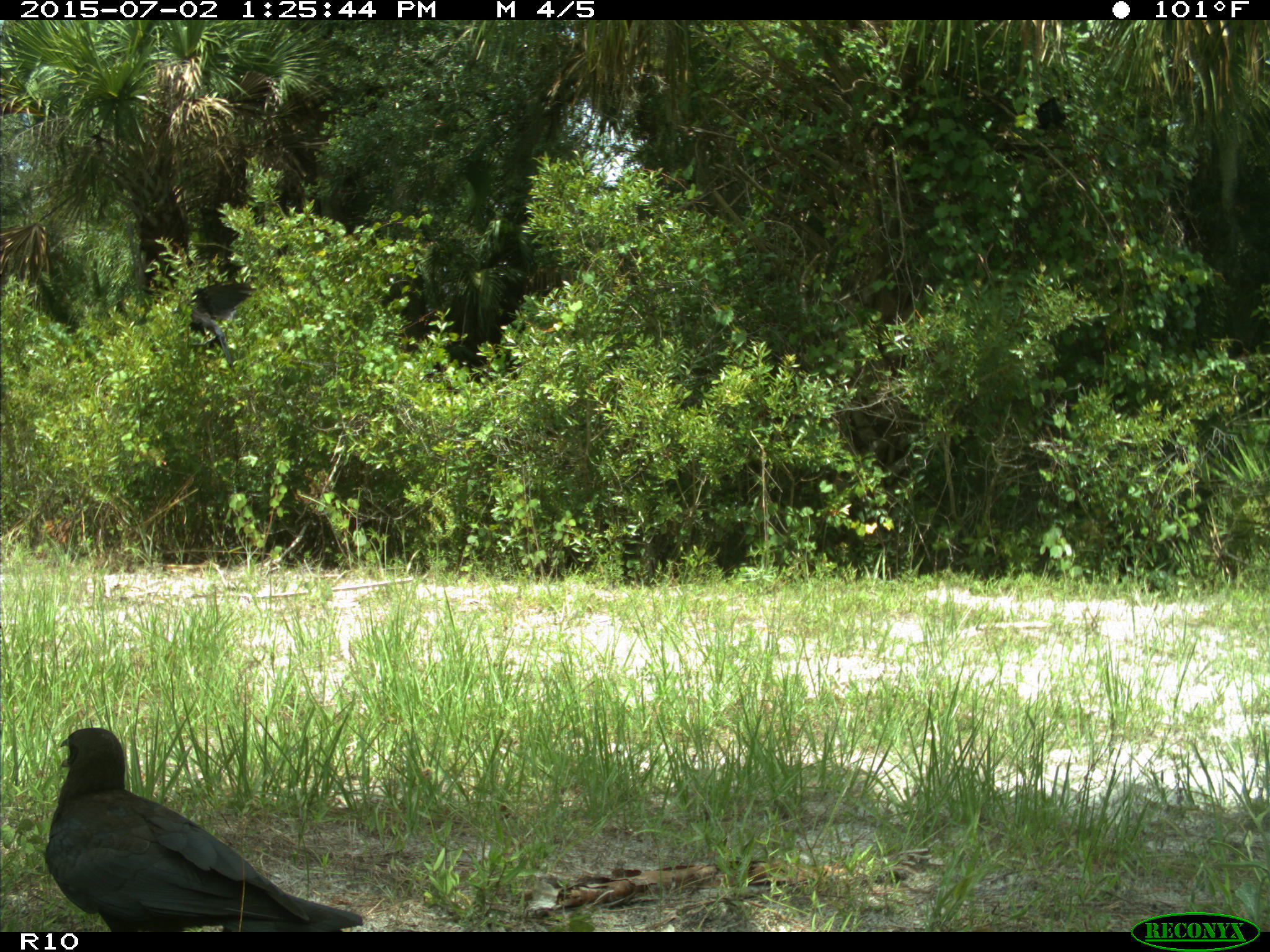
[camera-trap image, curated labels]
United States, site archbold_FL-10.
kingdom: Animalia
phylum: Chordata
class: Aves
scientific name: Aves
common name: birds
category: unidentified bird